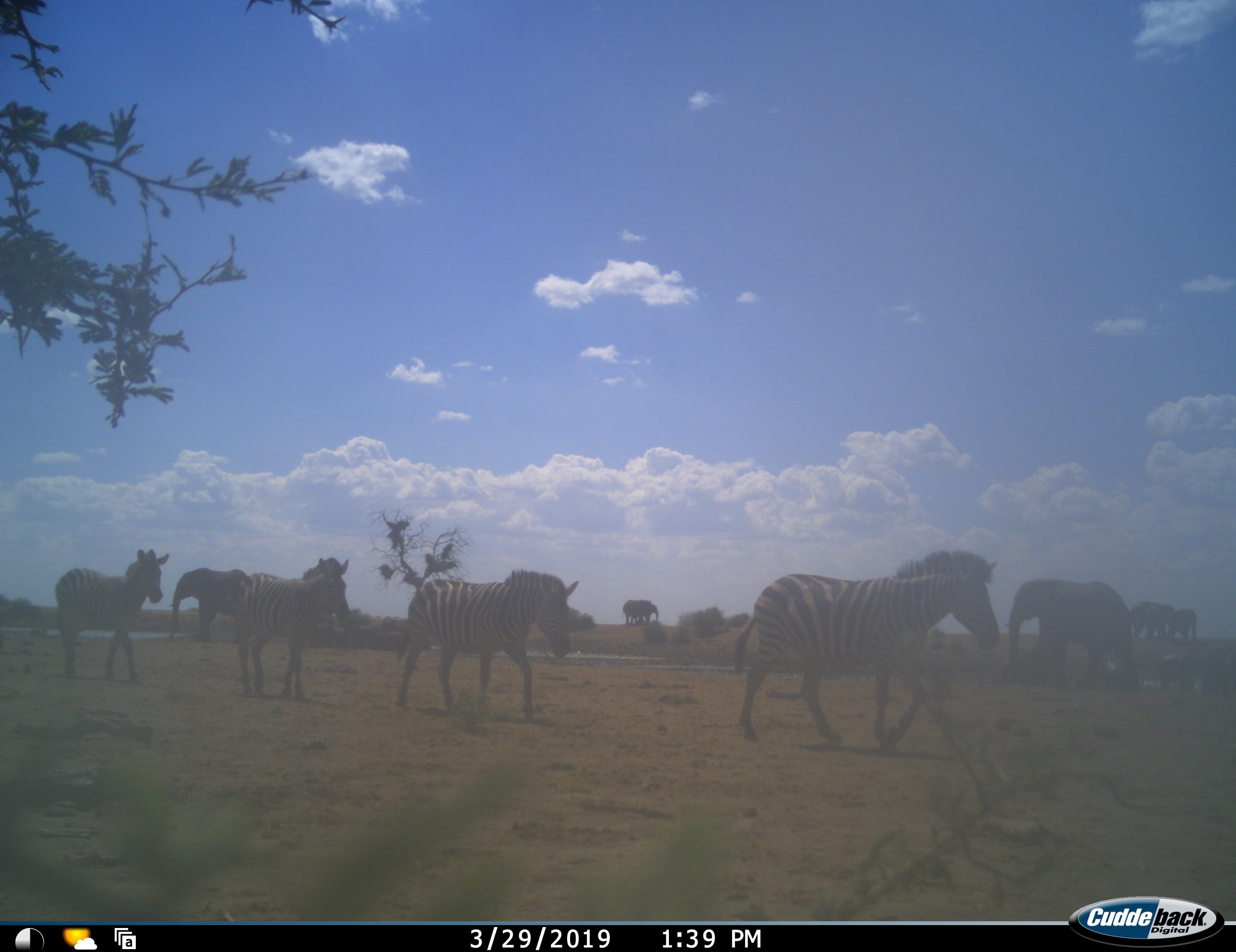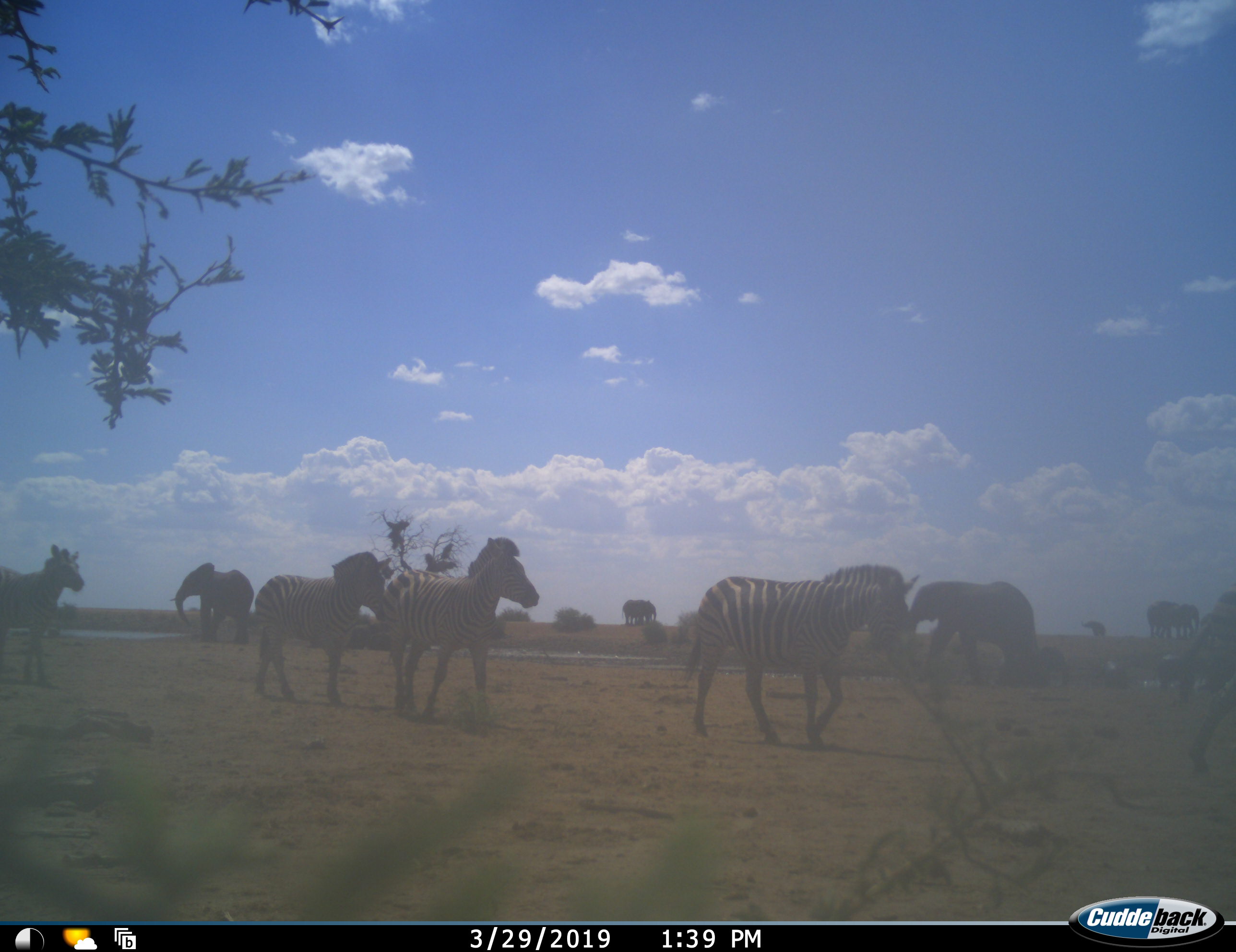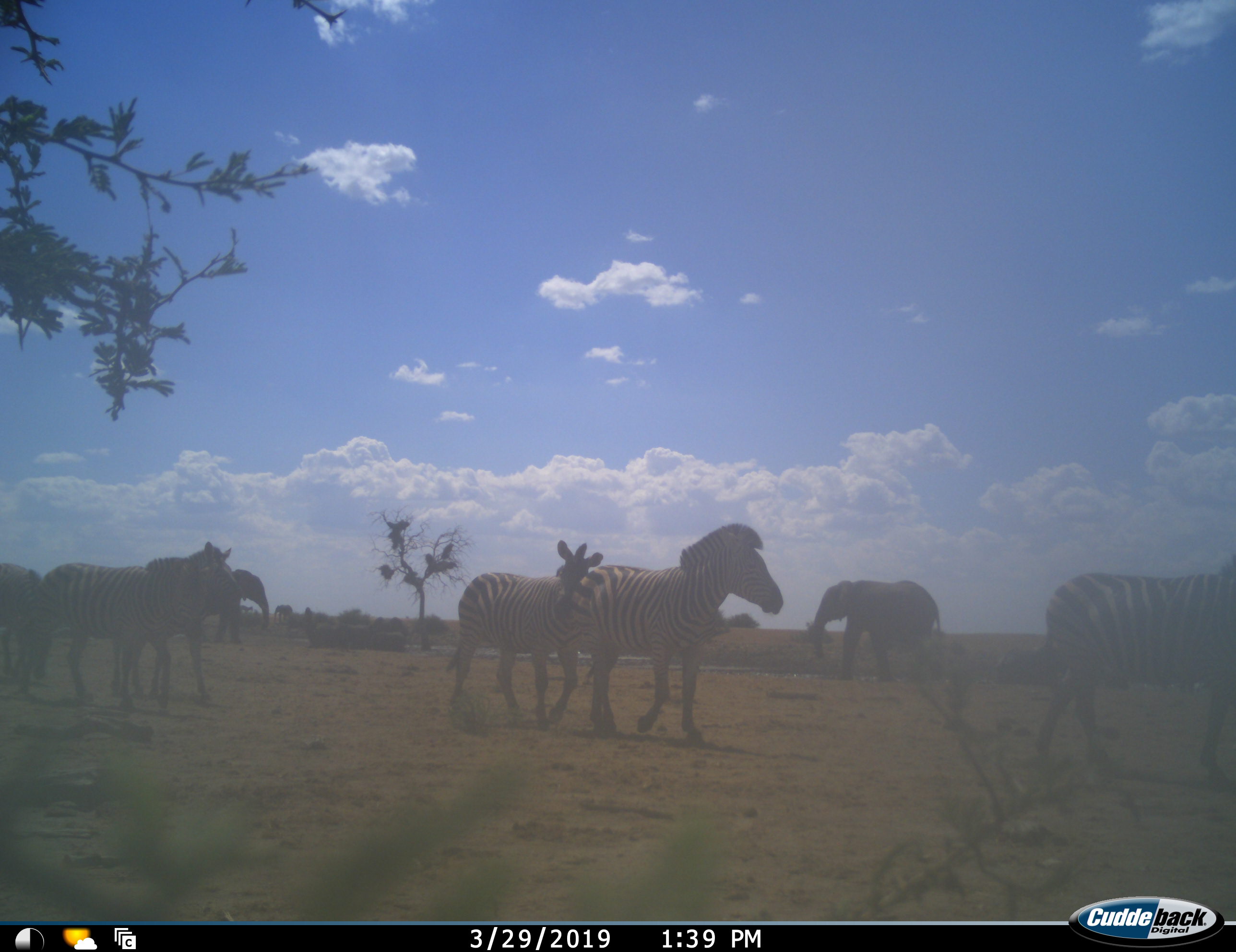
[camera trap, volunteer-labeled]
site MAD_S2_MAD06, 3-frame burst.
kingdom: Animalia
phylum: Chordata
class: Mammalia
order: Proboscidea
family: Elephantidae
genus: Loxodonta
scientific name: Loxodonta africana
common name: african bush elephant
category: elephant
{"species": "elephant (african bush elephant) (Loxodonta africana)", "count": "5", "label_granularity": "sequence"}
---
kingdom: Animalia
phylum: Chordata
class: Mammalia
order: Perissodactyla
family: Equidae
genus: Equus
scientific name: Equus quagga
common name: plains zebra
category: zebraplains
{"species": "zebraplains (plains zebra) (Equus quagga)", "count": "4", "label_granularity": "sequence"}